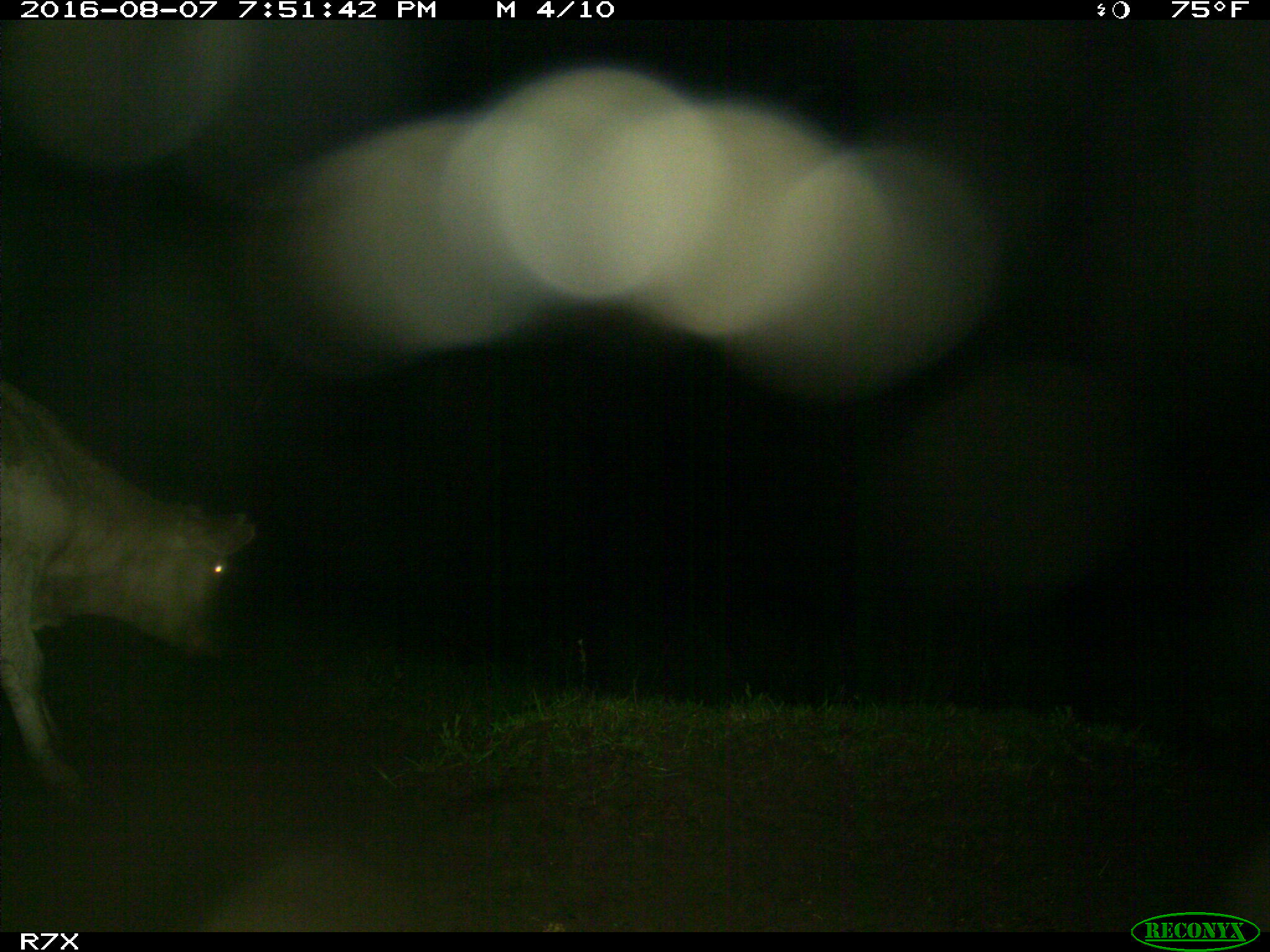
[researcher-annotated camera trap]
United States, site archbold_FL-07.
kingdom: Animalia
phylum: Chordata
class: Mammalia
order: Artiodactyla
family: Bovidae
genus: Bos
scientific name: Bos taurus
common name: domestic cow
Bos taurus (domestic cow).